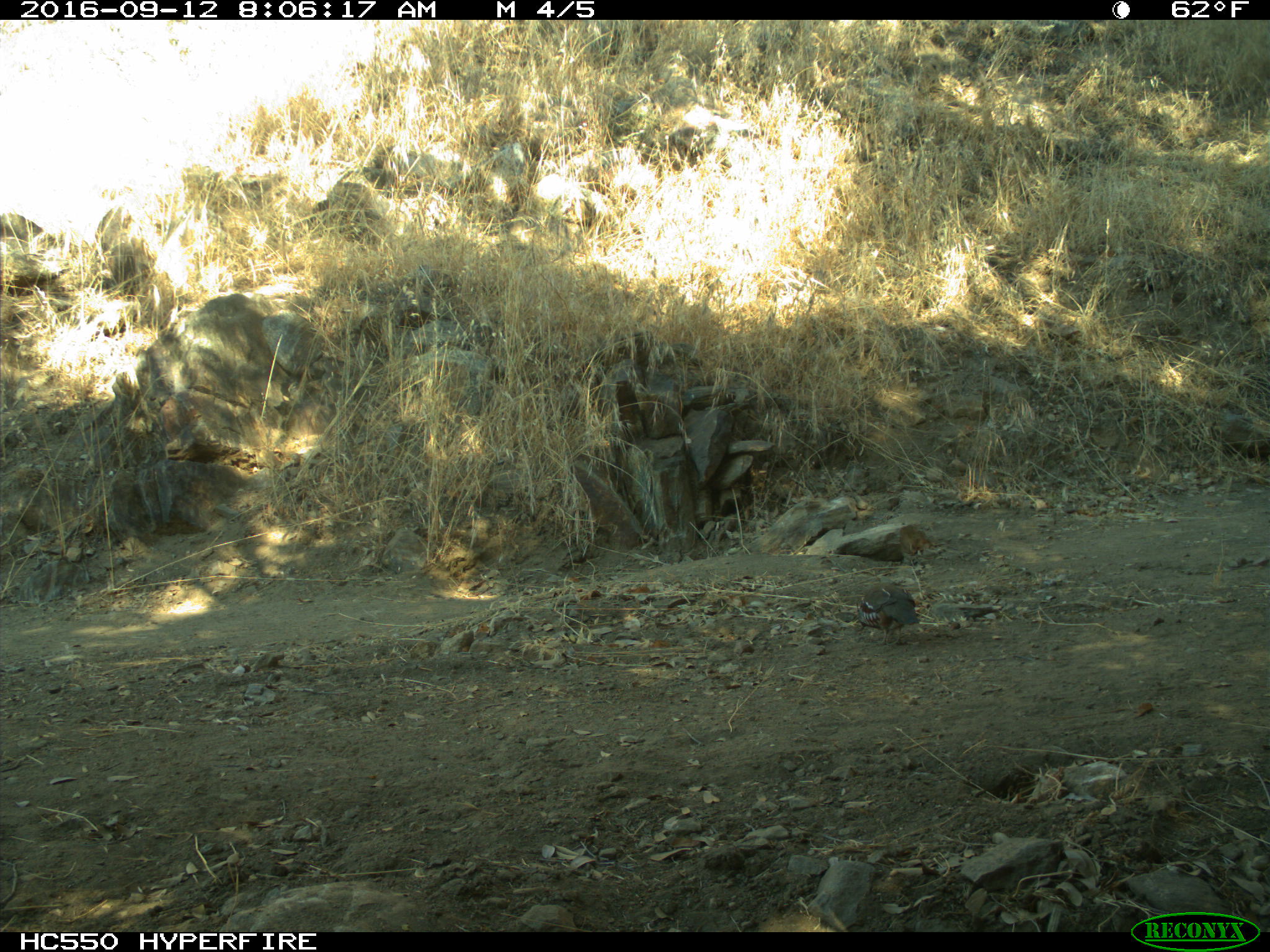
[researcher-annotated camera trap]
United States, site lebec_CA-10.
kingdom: Animalia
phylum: Chordata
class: Aves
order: Galliformes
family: Odontophoridae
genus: Callipepla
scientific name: Callipepla californica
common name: california quail